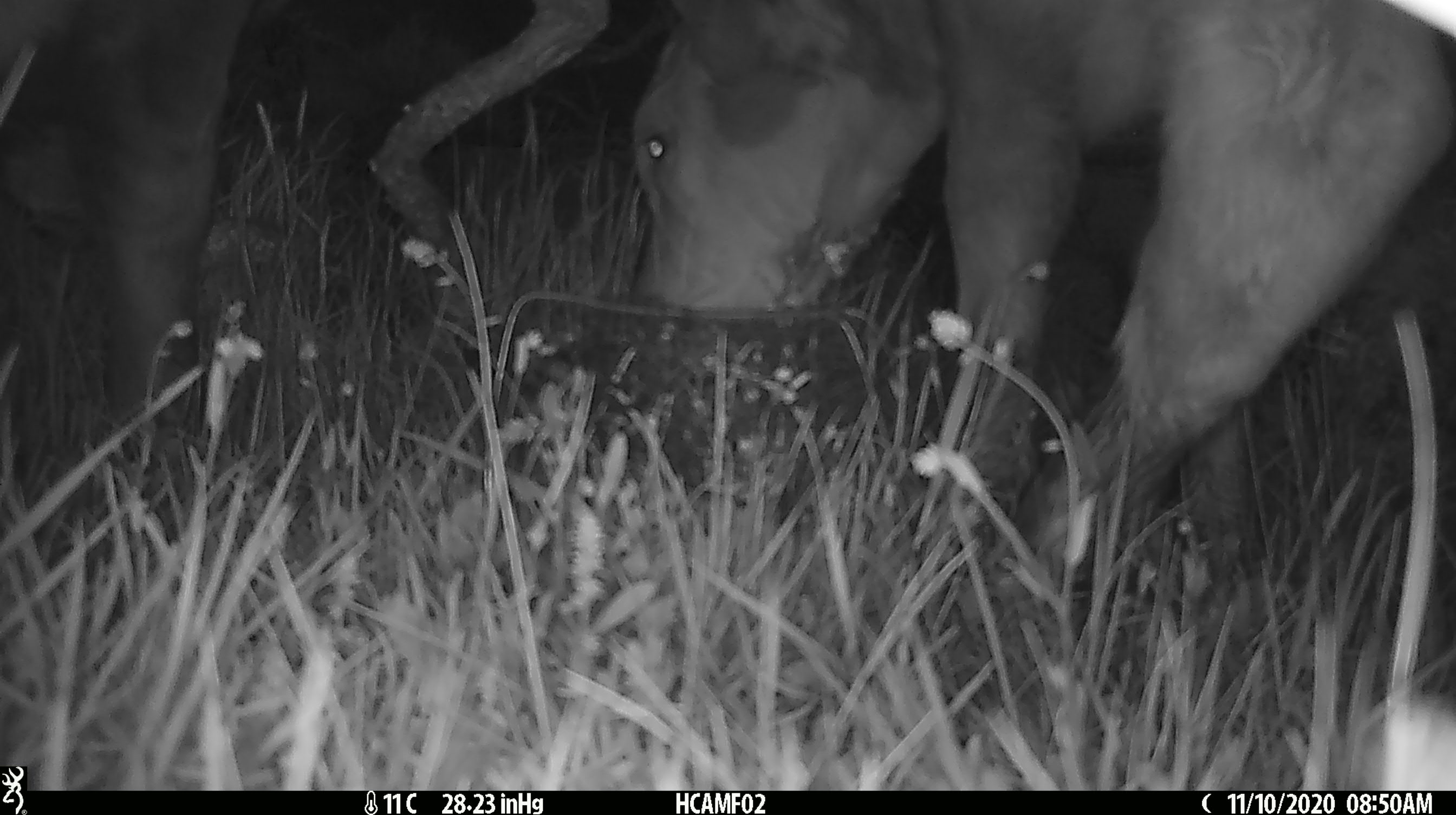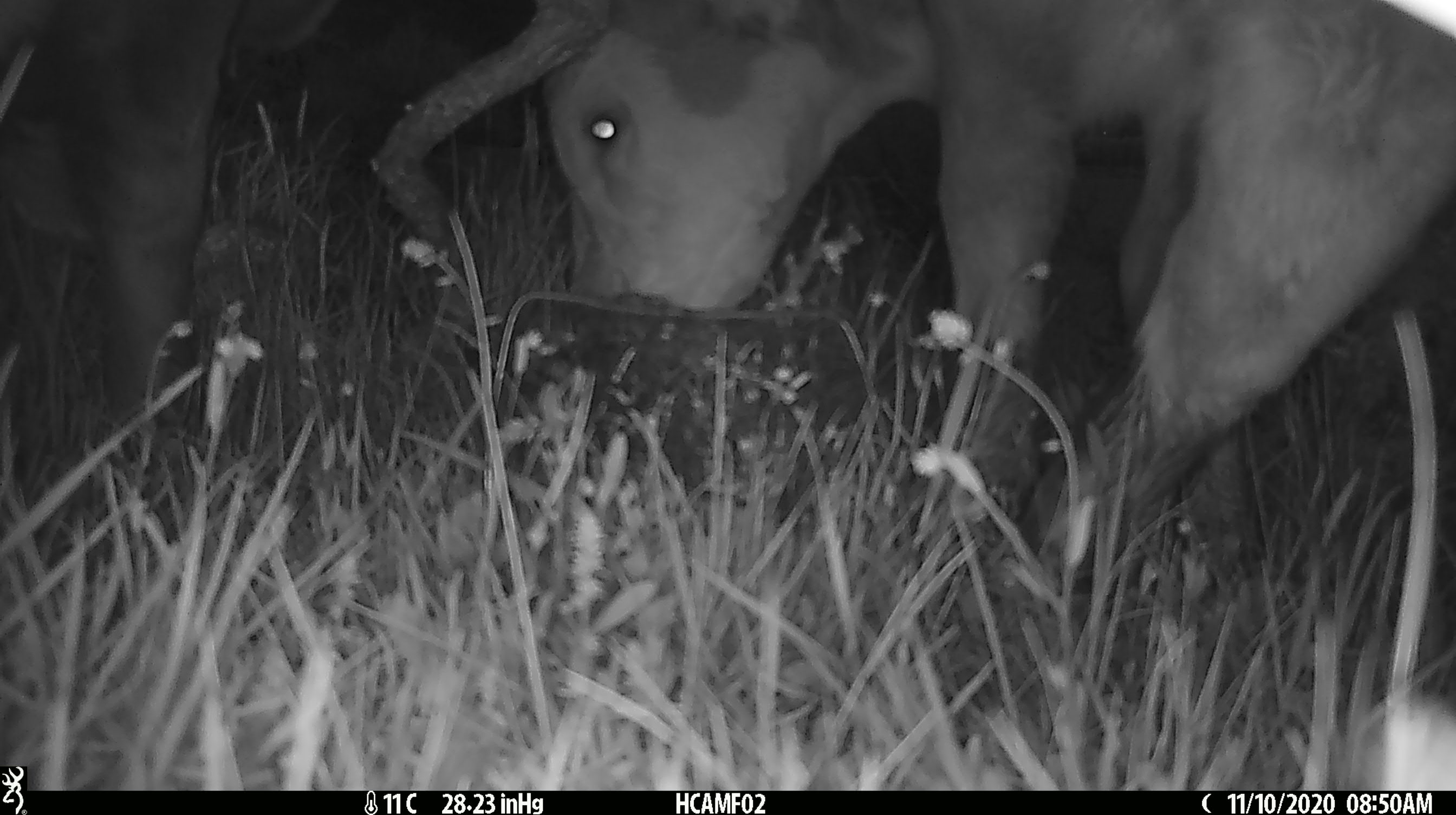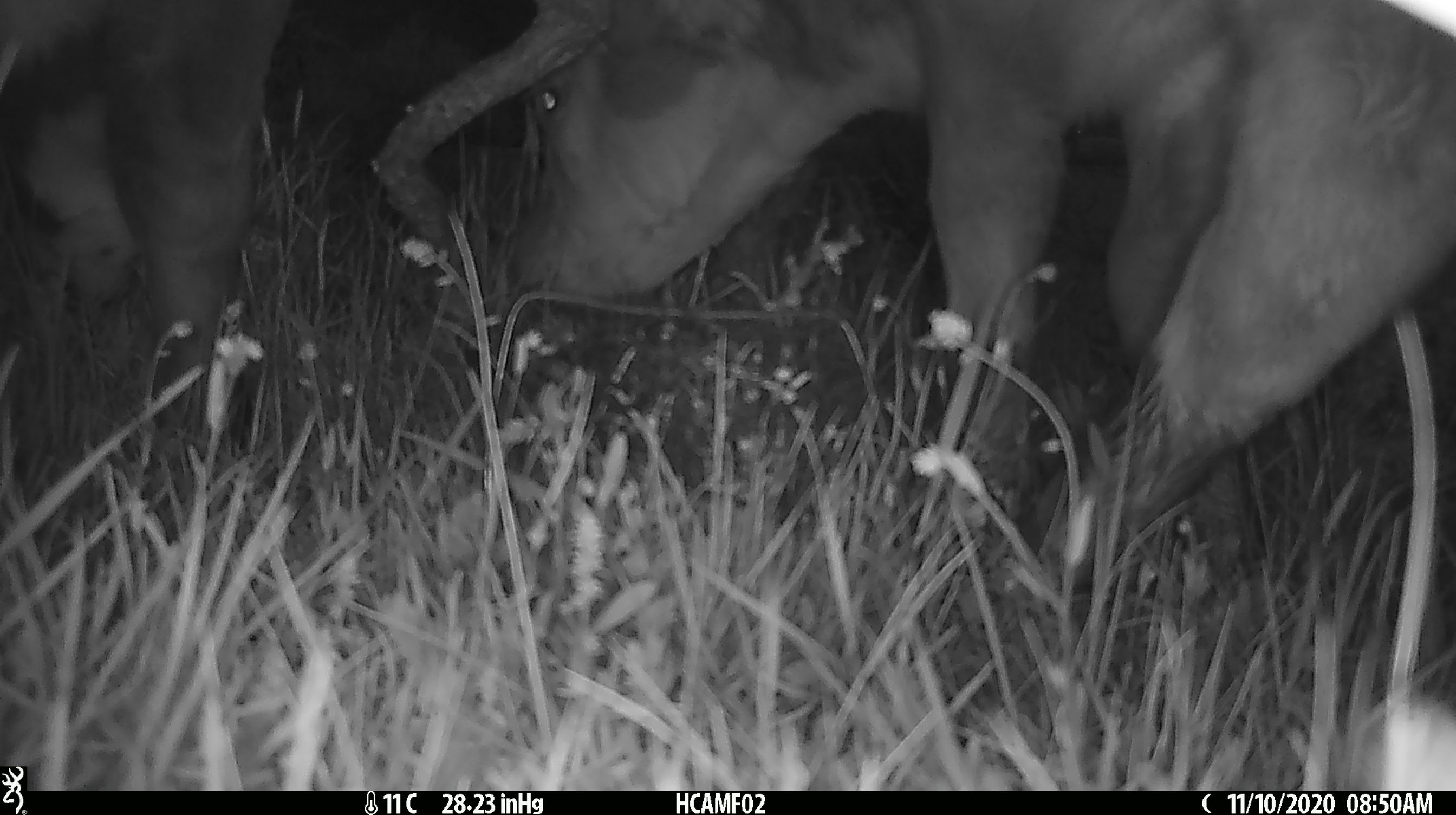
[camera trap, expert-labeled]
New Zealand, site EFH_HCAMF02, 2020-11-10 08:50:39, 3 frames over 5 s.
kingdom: Animalia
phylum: Chordata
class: Mammalia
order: Artiodactyla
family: Bovidae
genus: Bos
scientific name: Bos taurus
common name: domestic cow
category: cow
Cow (domestic cow) (Bos taurus).